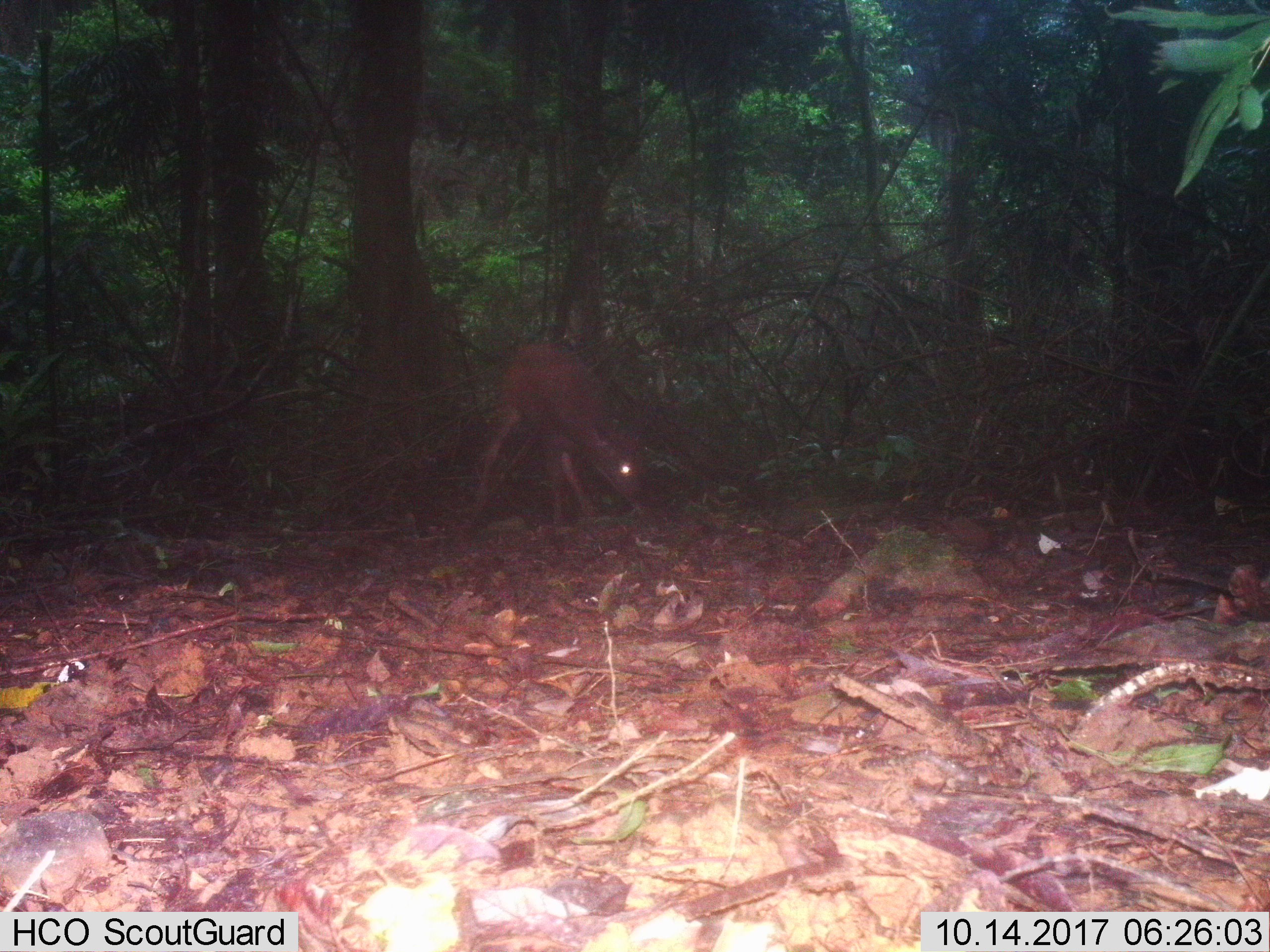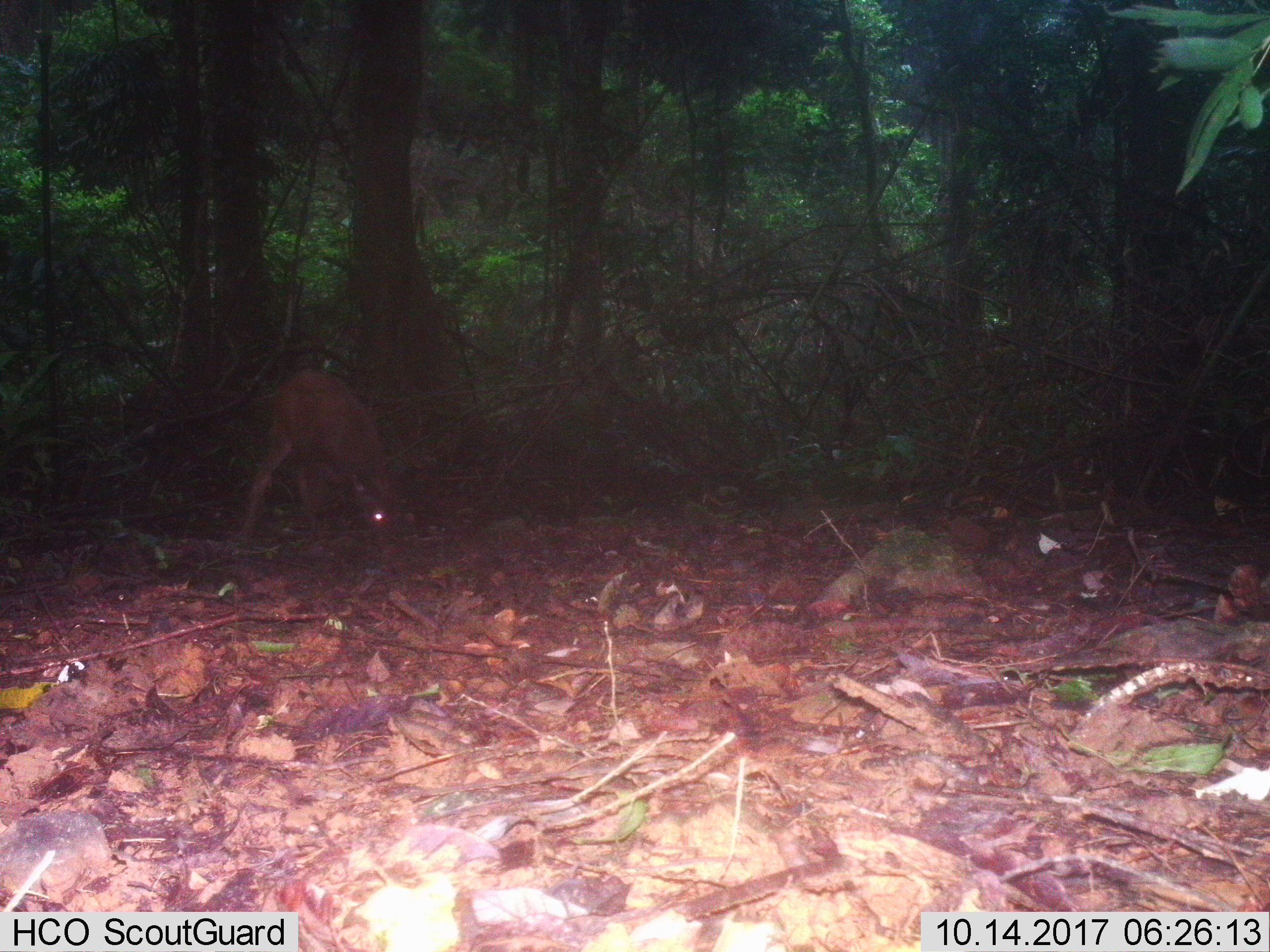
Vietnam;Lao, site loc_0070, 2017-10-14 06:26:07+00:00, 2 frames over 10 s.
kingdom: Animalia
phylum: Chordata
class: Mammalia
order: Artiodactyla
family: Cervidae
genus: Rusa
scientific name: Rusa unicolor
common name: sambar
Sambar (Rusa unicolor). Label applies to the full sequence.